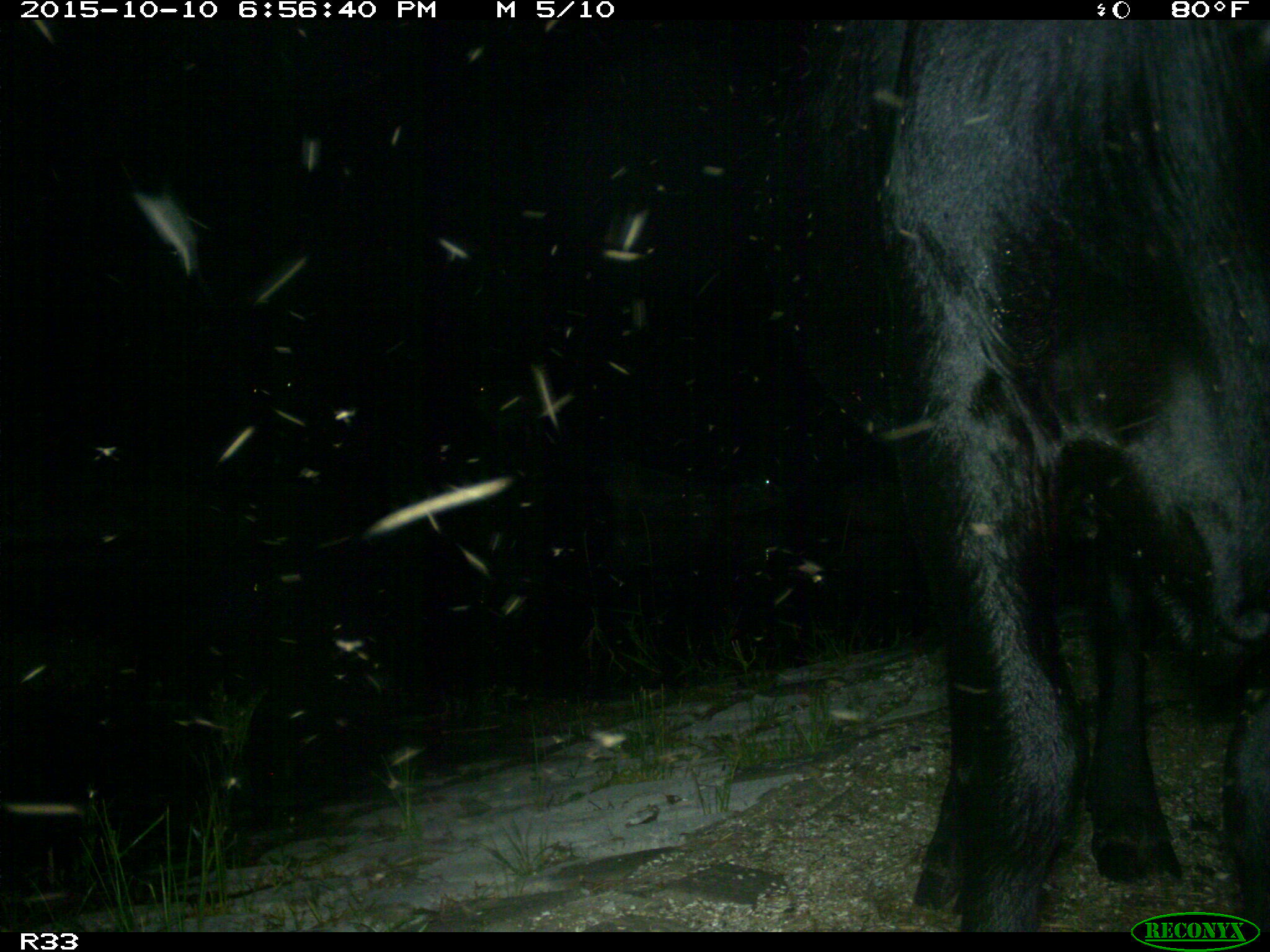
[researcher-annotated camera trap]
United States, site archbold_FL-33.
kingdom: Animalia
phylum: Chordata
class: Mammalia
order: Artiodactyla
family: Bovidae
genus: Bos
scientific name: Bos taurus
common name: domestic cow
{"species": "Bos taurus (domestic cow)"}